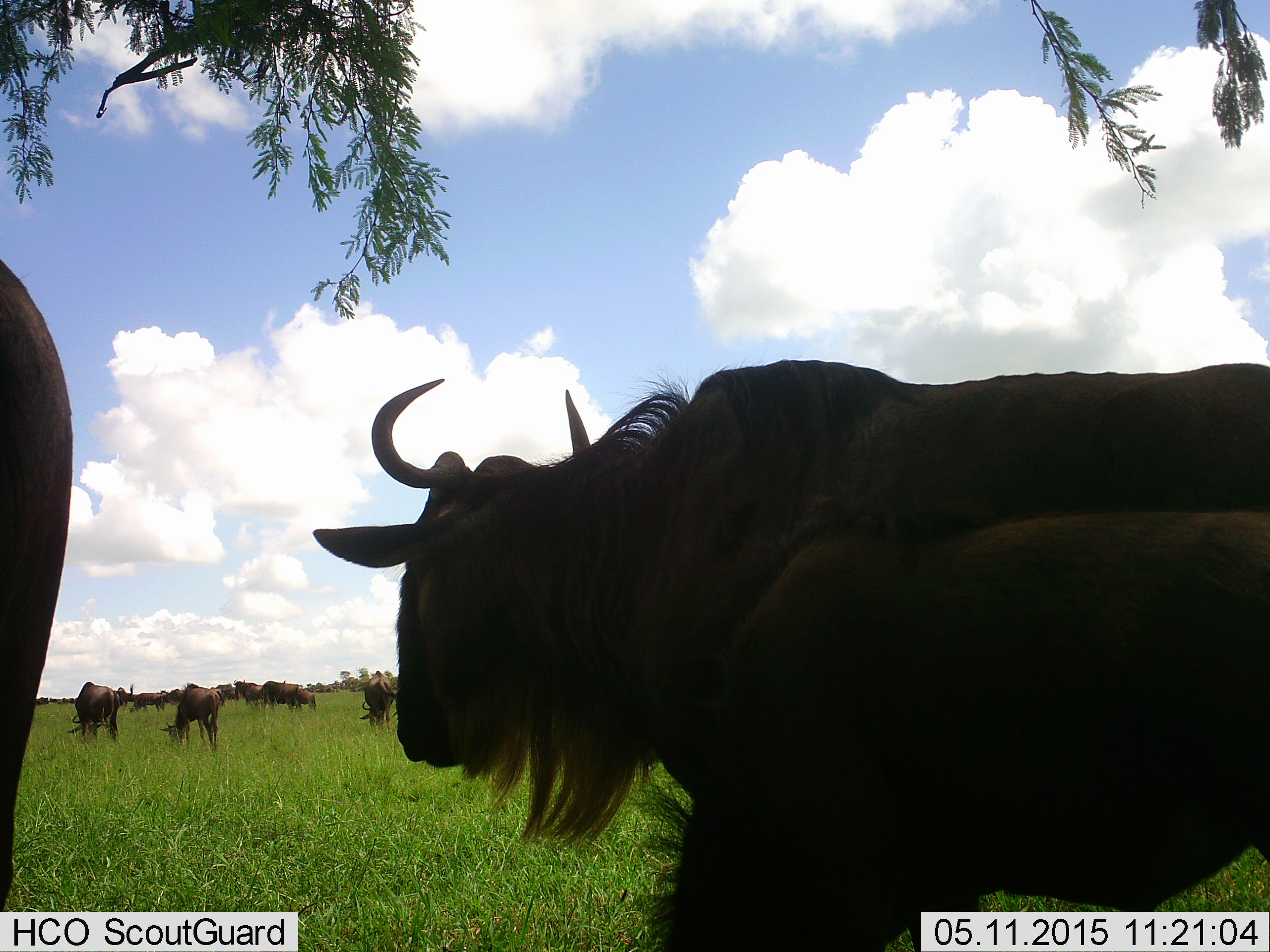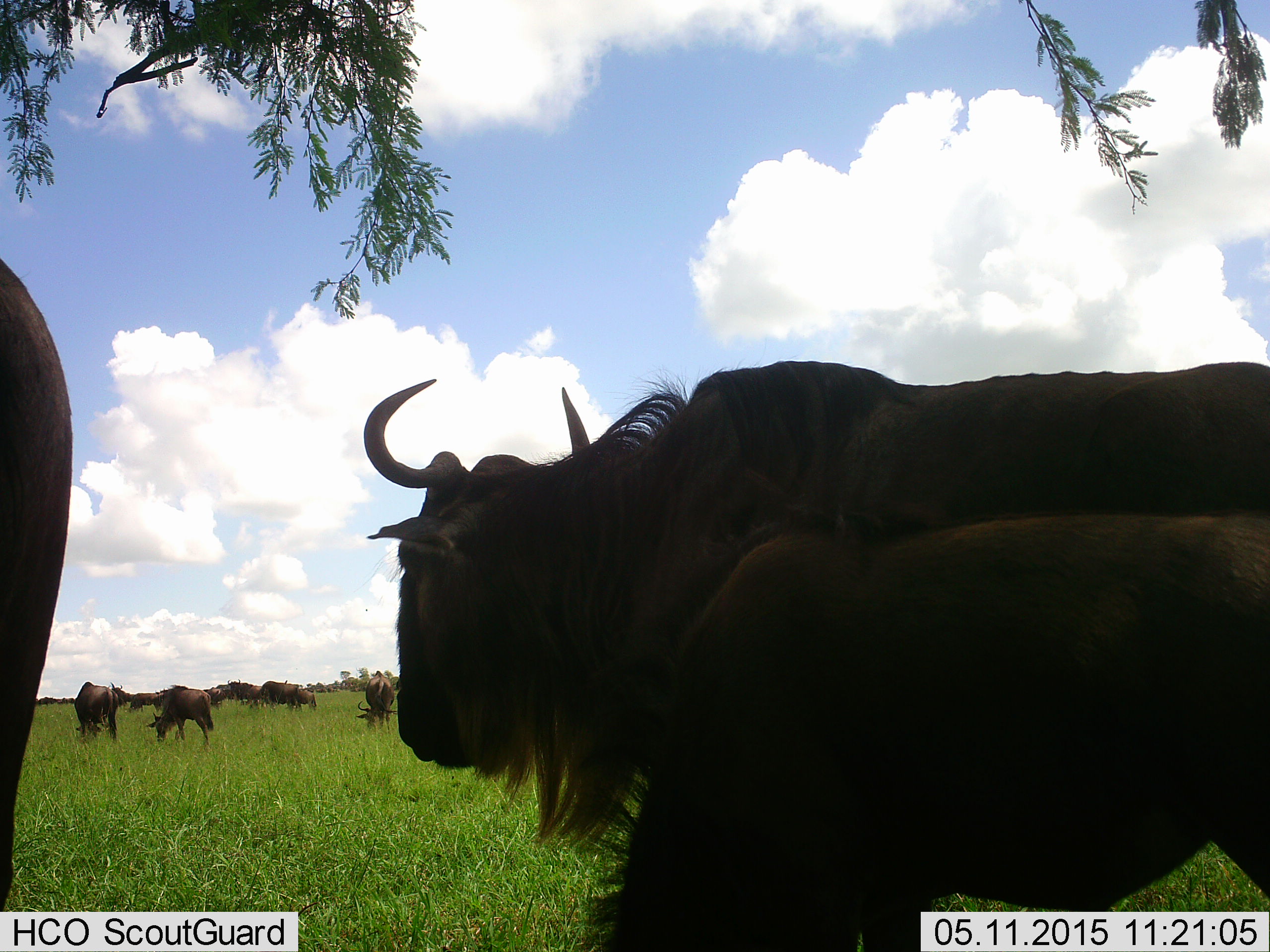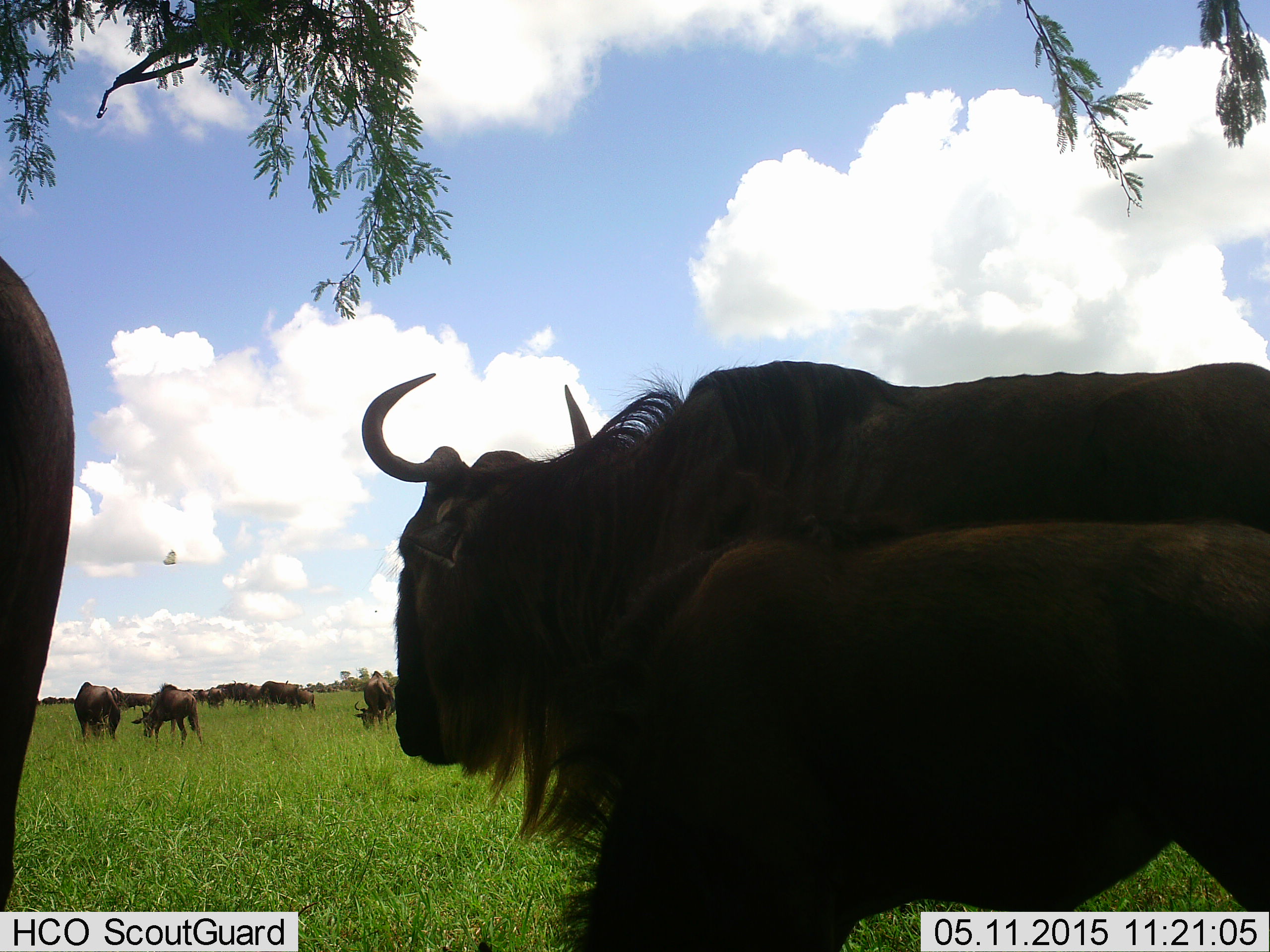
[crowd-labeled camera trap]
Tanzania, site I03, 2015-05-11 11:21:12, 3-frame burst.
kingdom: Animalia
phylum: Chordata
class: Mammalia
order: Artiodactyla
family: Bovidae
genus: Connochaetes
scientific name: Connochaetes taurinus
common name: blue wildebeest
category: wildebeest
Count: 9.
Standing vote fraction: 91%.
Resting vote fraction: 0%.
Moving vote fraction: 36%.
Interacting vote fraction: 9%.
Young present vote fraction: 45%.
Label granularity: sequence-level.